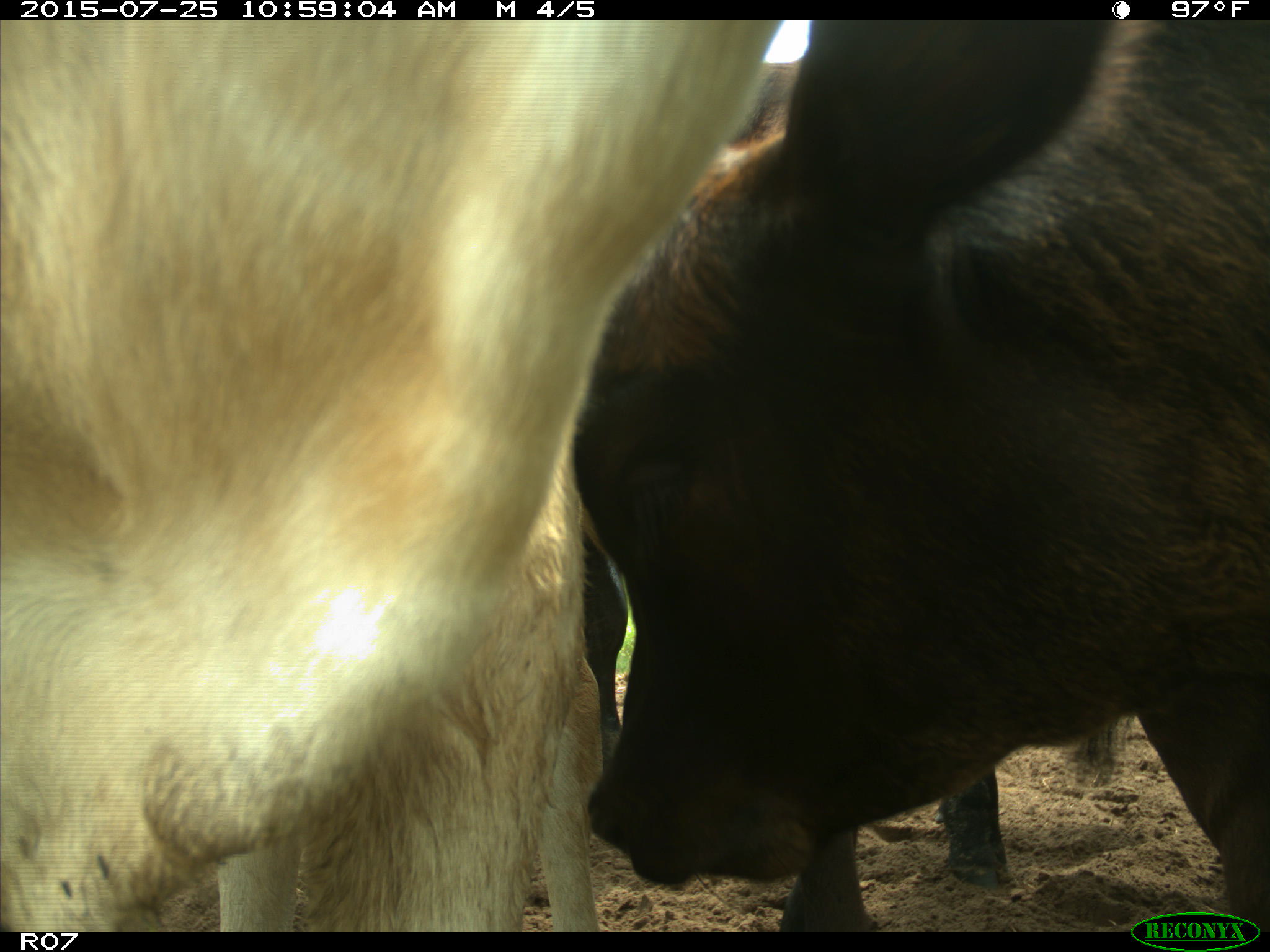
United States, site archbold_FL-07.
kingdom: Animalia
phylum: Chordata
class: Mammalia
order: Artiodactyla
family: Bovidae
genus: Bos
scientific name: Bos taurus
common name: domestic cow